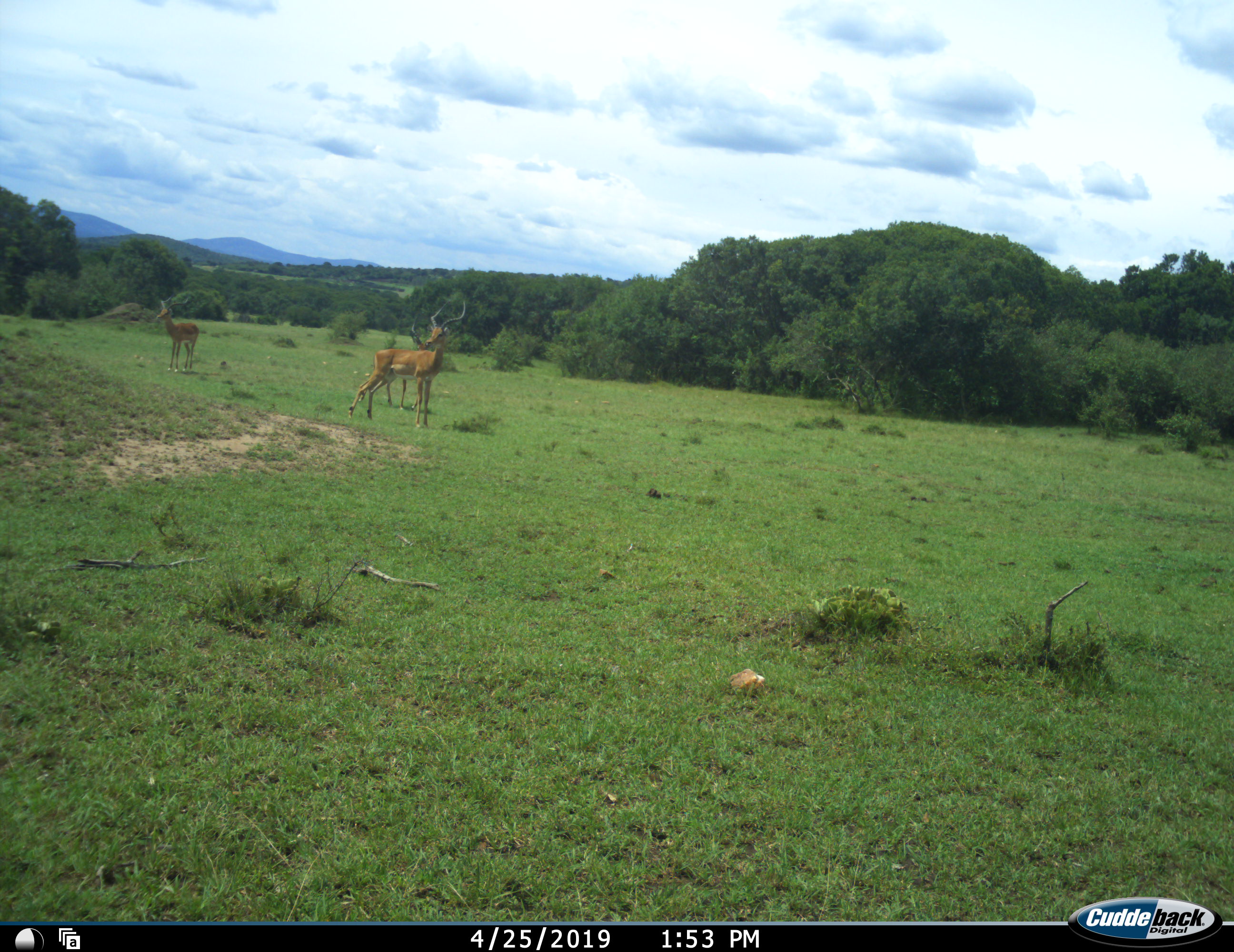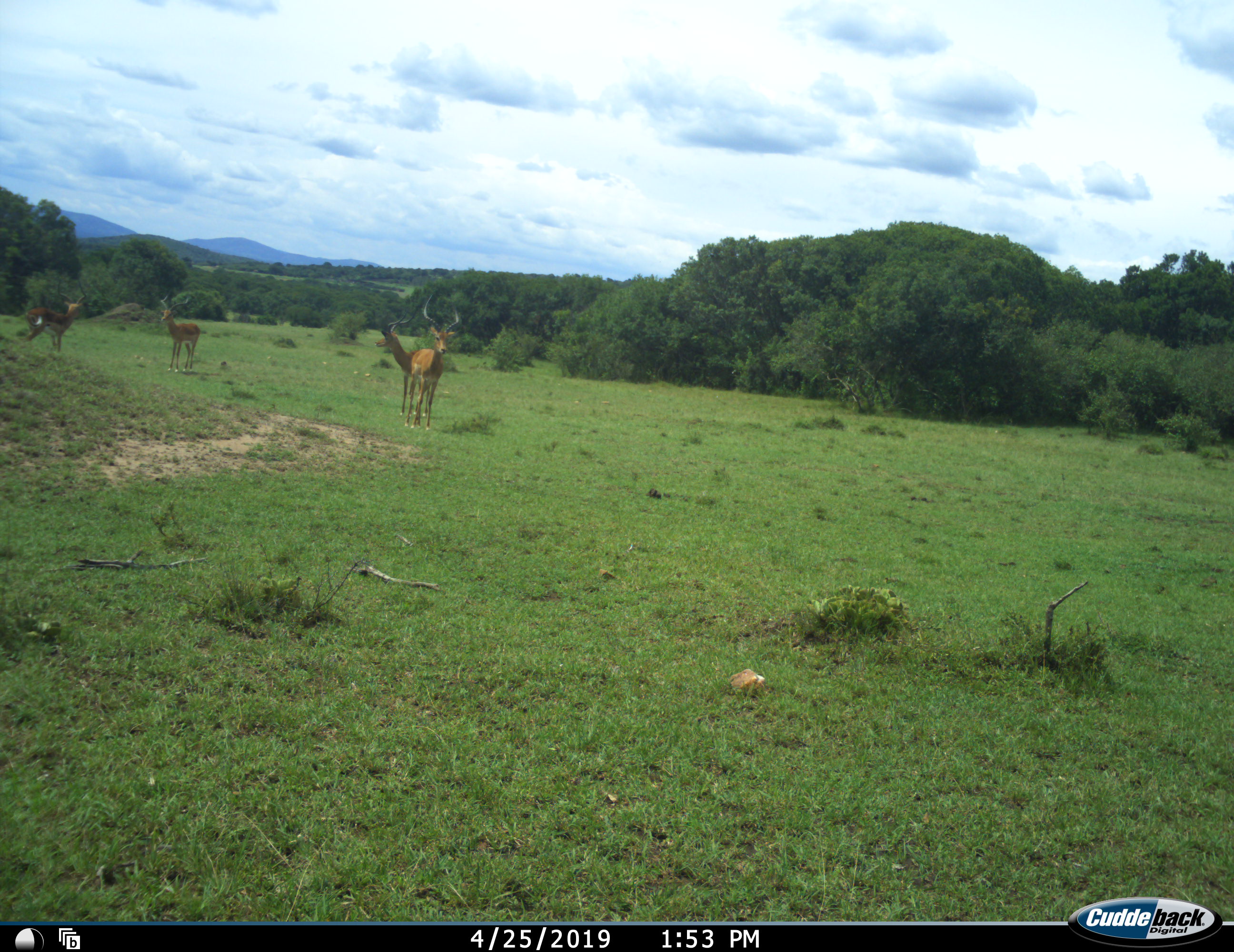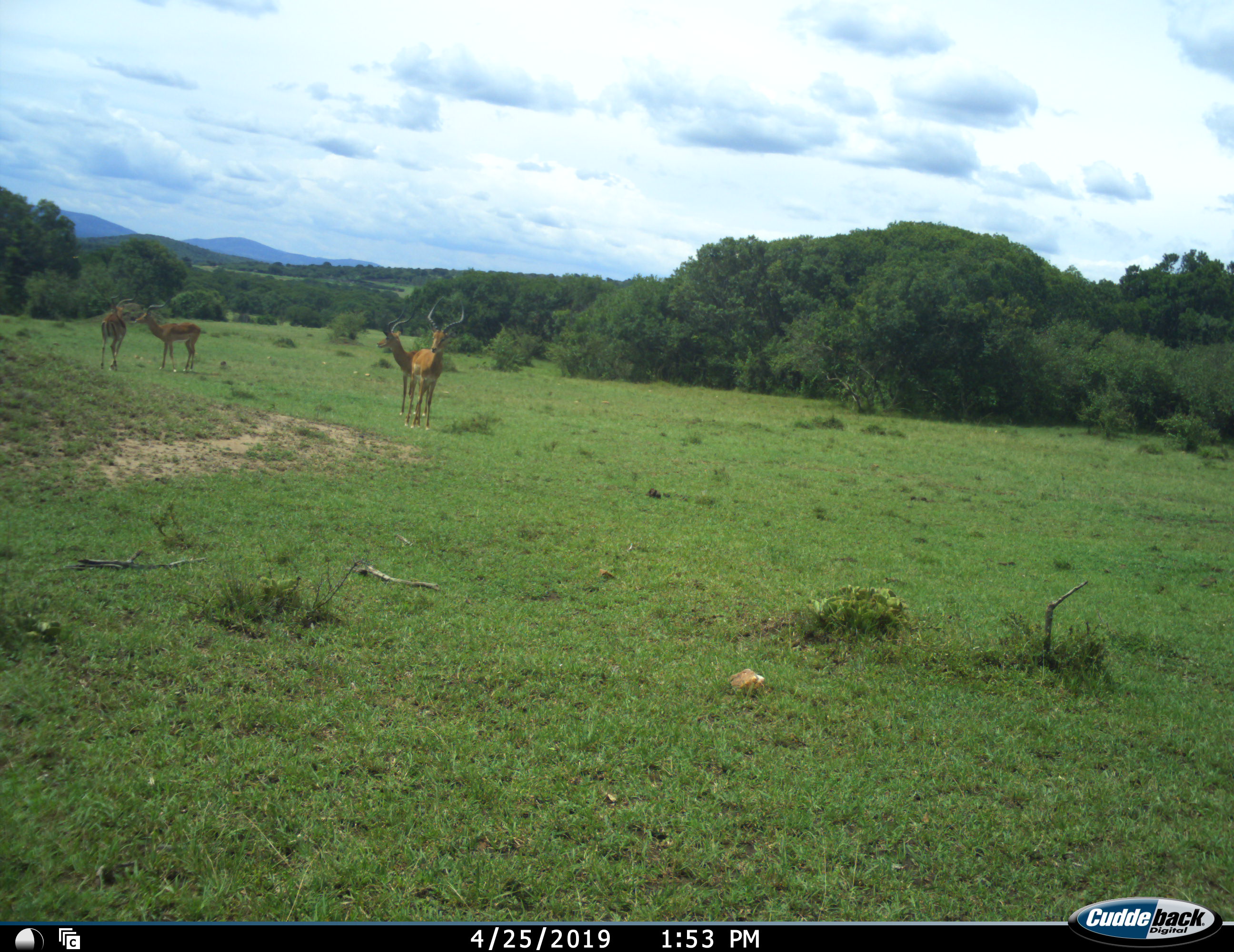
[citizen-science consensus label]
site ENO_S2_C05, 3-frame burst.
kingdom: Animalia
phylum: Chordata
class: Mammalia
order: Artiodactyla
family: Bovidae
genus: Aepyceros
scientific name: Aepyceros melampus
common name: impala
Impala (Aepyceros melampus), count 4. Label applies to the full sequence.